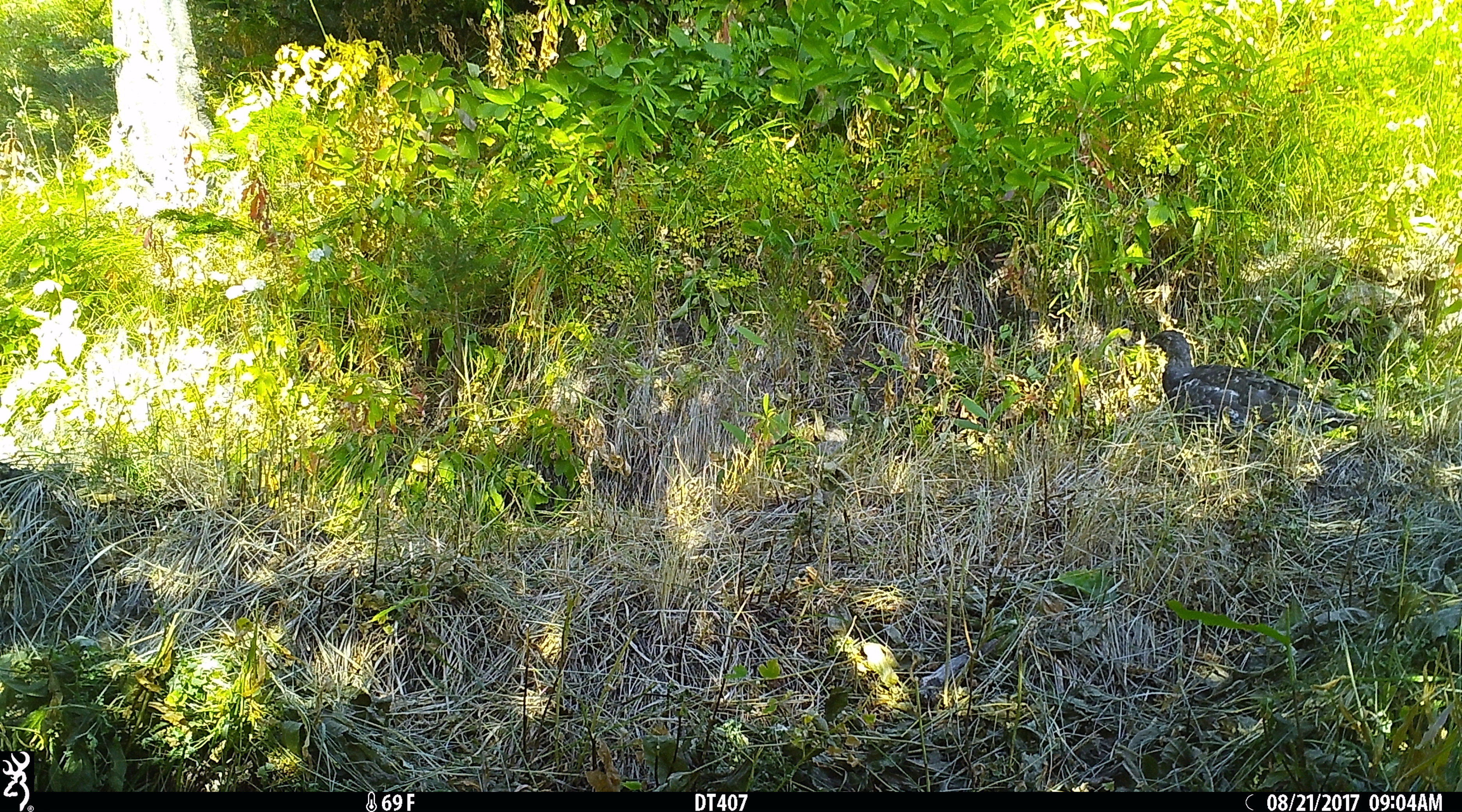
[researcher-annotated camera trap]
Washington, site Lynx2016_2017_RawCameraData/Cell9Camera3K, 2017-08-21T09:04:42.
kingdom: Animalia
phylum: Chordata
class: Aves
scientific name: Aves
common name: birds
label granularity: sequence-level